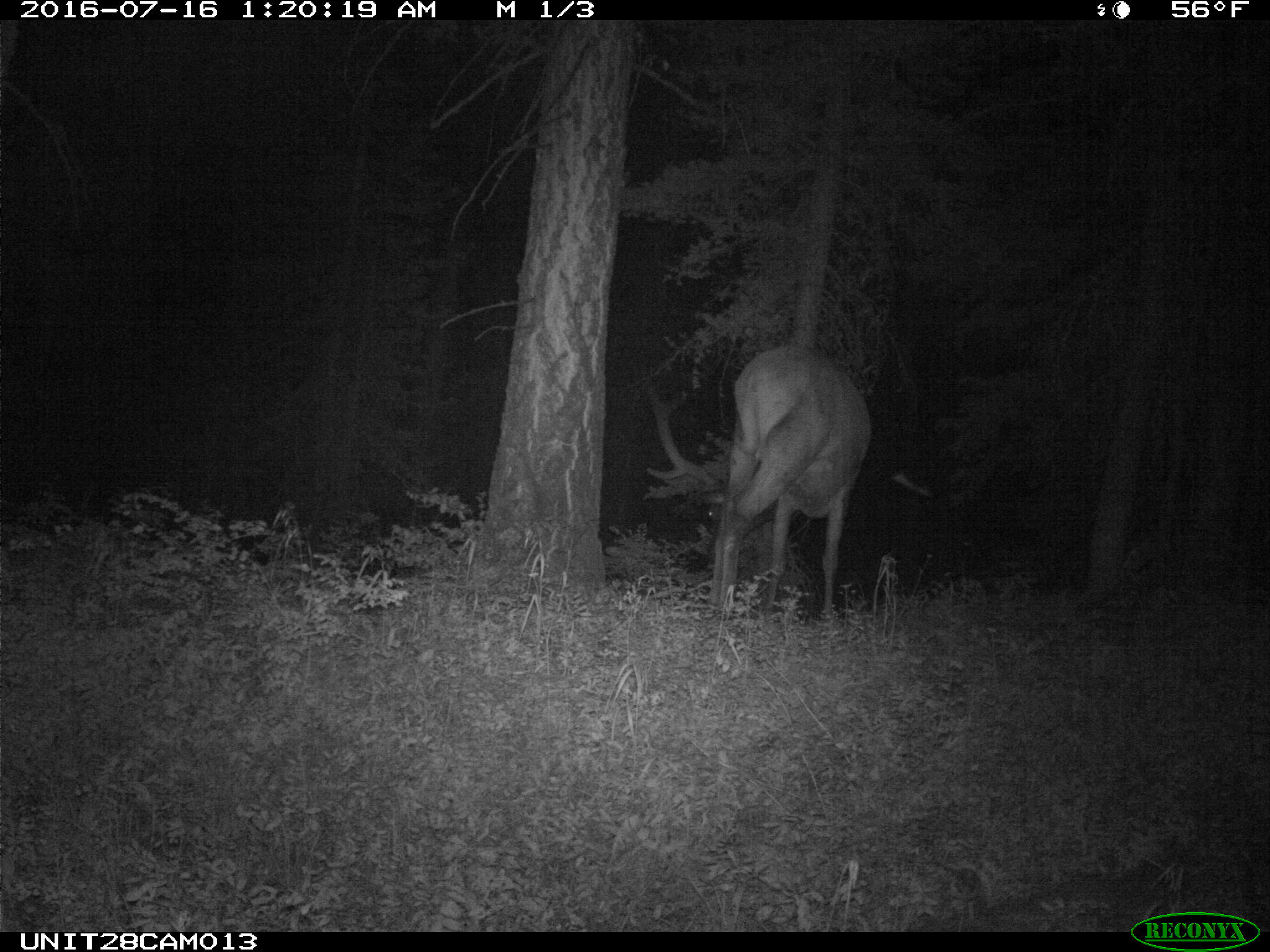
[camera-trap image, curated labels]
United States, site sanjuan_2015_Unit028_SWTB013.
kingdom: Animalia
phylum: Chordata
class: Mammalia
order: Artiodactyla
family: Cervidae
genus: Cervus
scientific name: Cervus elaphus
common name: red deer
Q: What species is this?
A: Cervus elaphus (red deer).